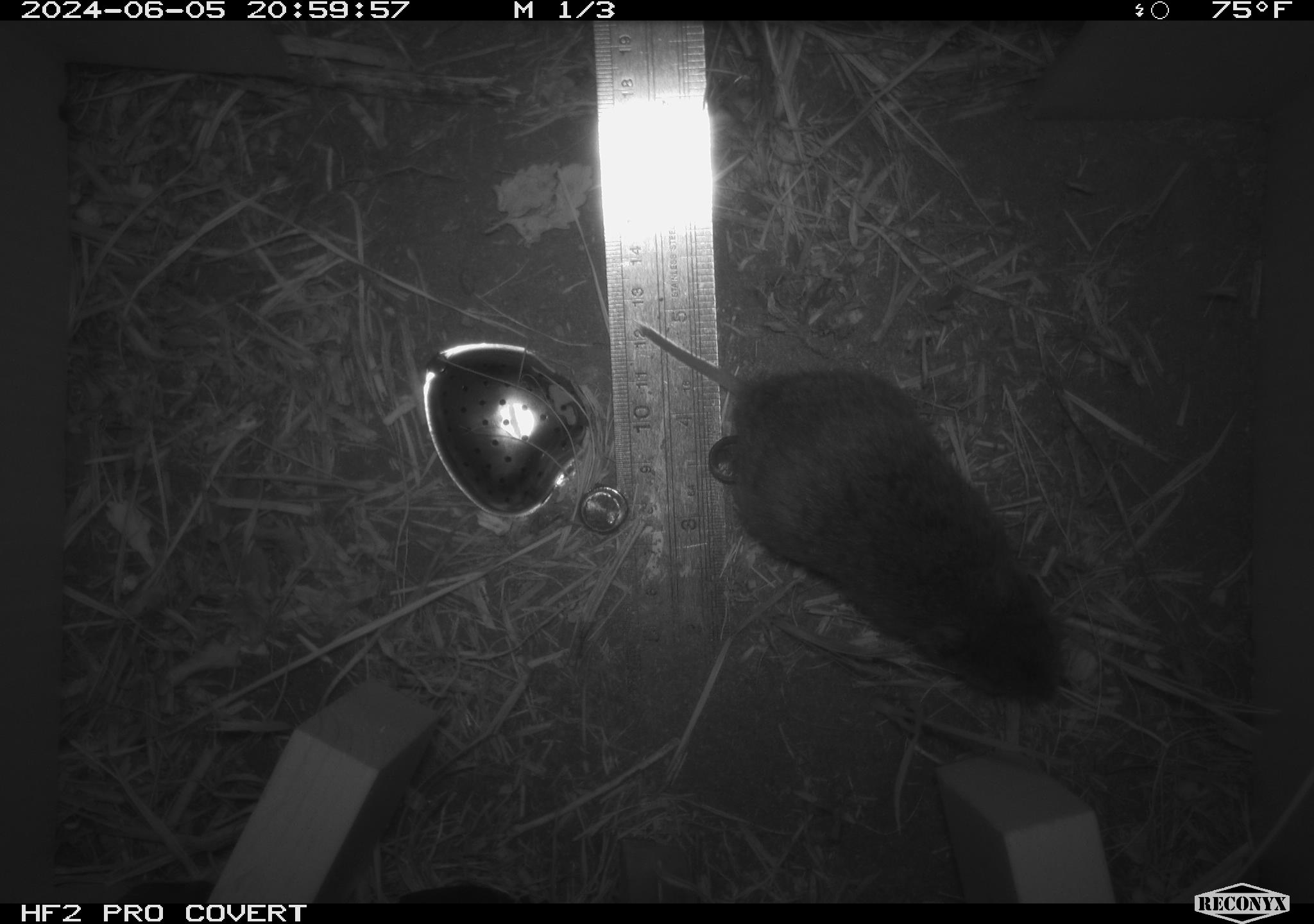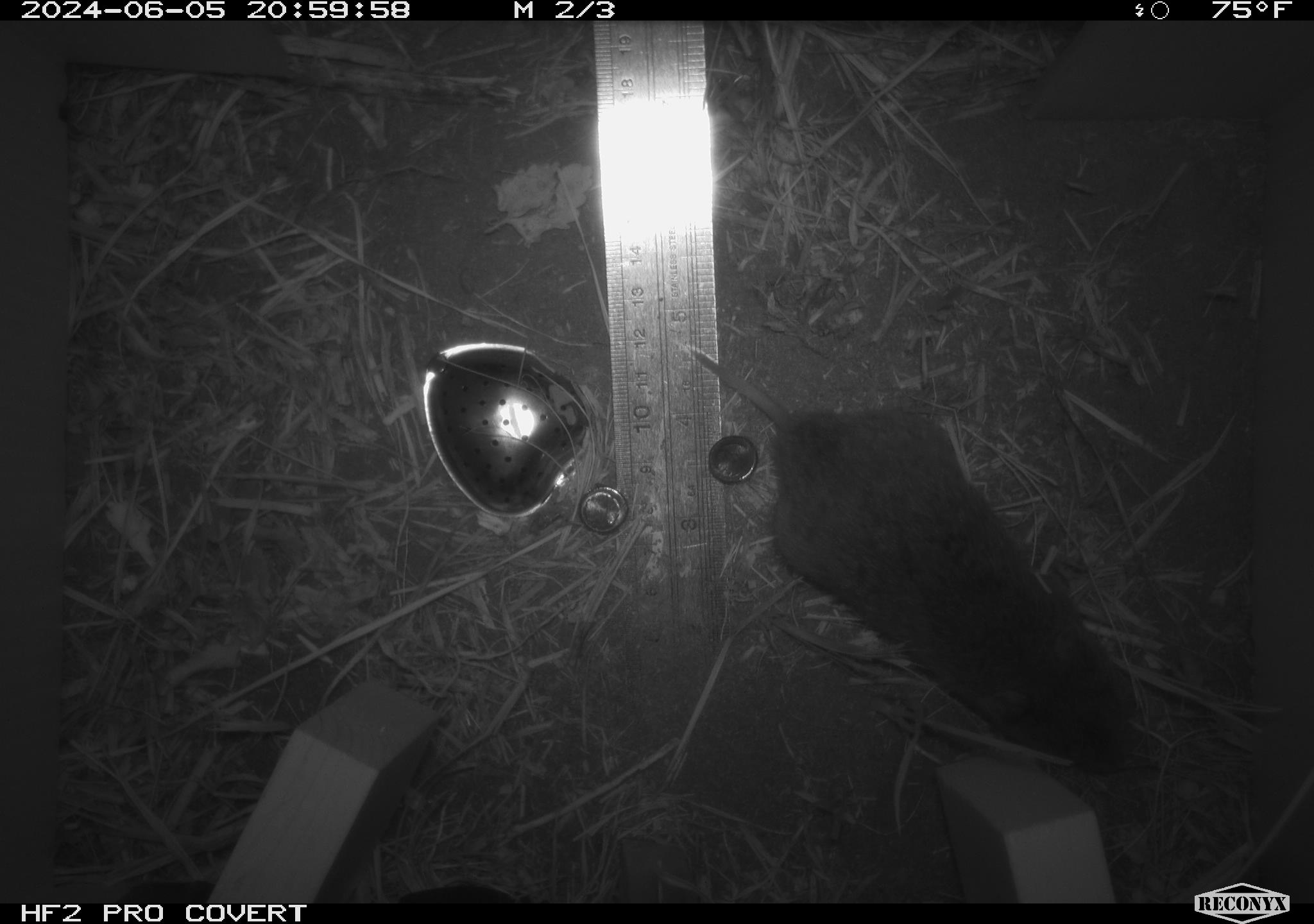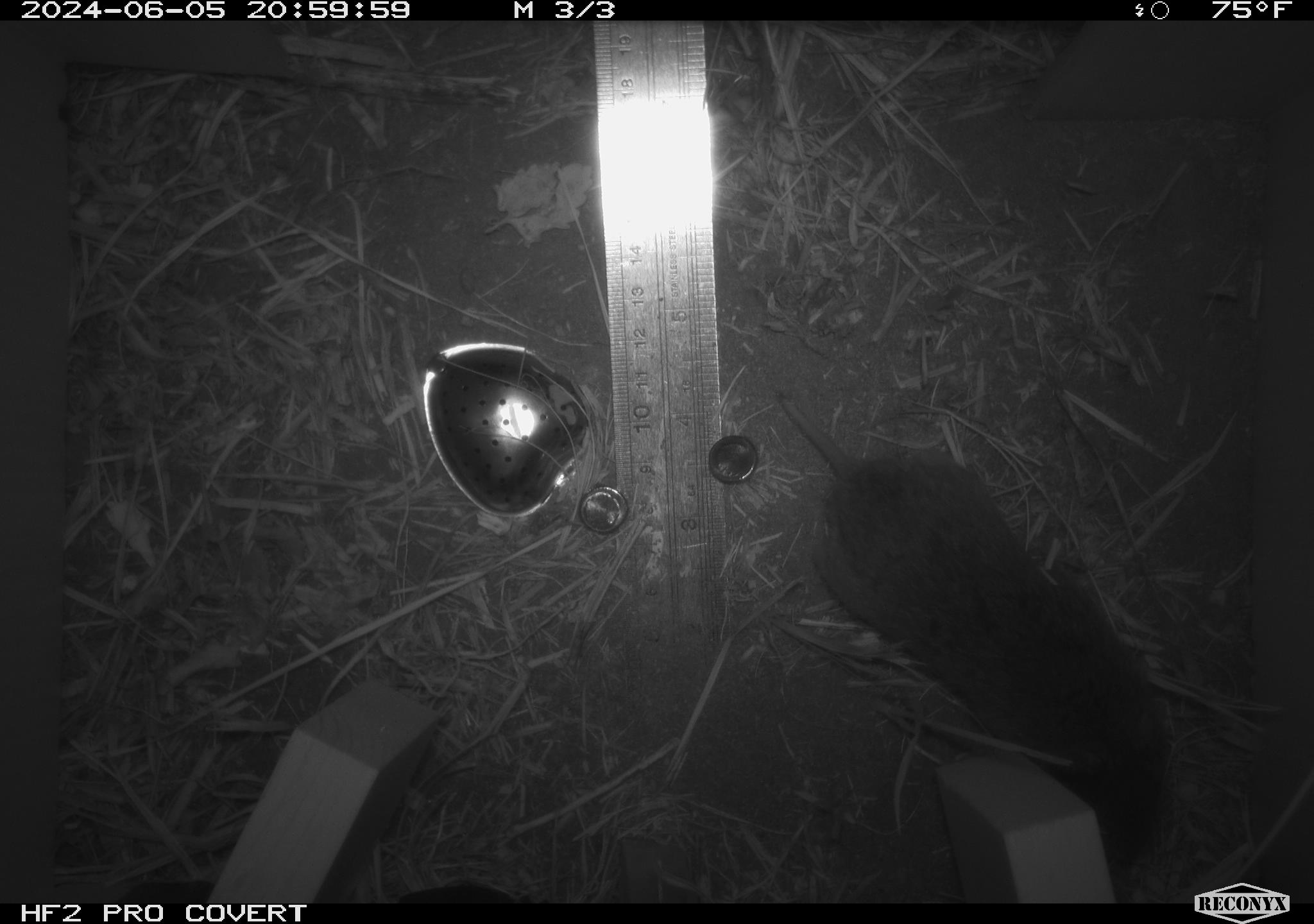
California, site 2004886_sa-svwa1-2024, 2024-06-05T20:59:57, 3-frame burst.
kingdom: Animalia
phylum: Chordata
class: Mammalia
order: Rodentia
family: Cricetidae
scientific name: Arvicolinae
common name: voles, lemmings, and muskrats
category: arvicolinae subfamily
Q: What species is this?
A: Arvicolinae subfamily (voles, lemmings, and muskrats) (Arvicolinae).